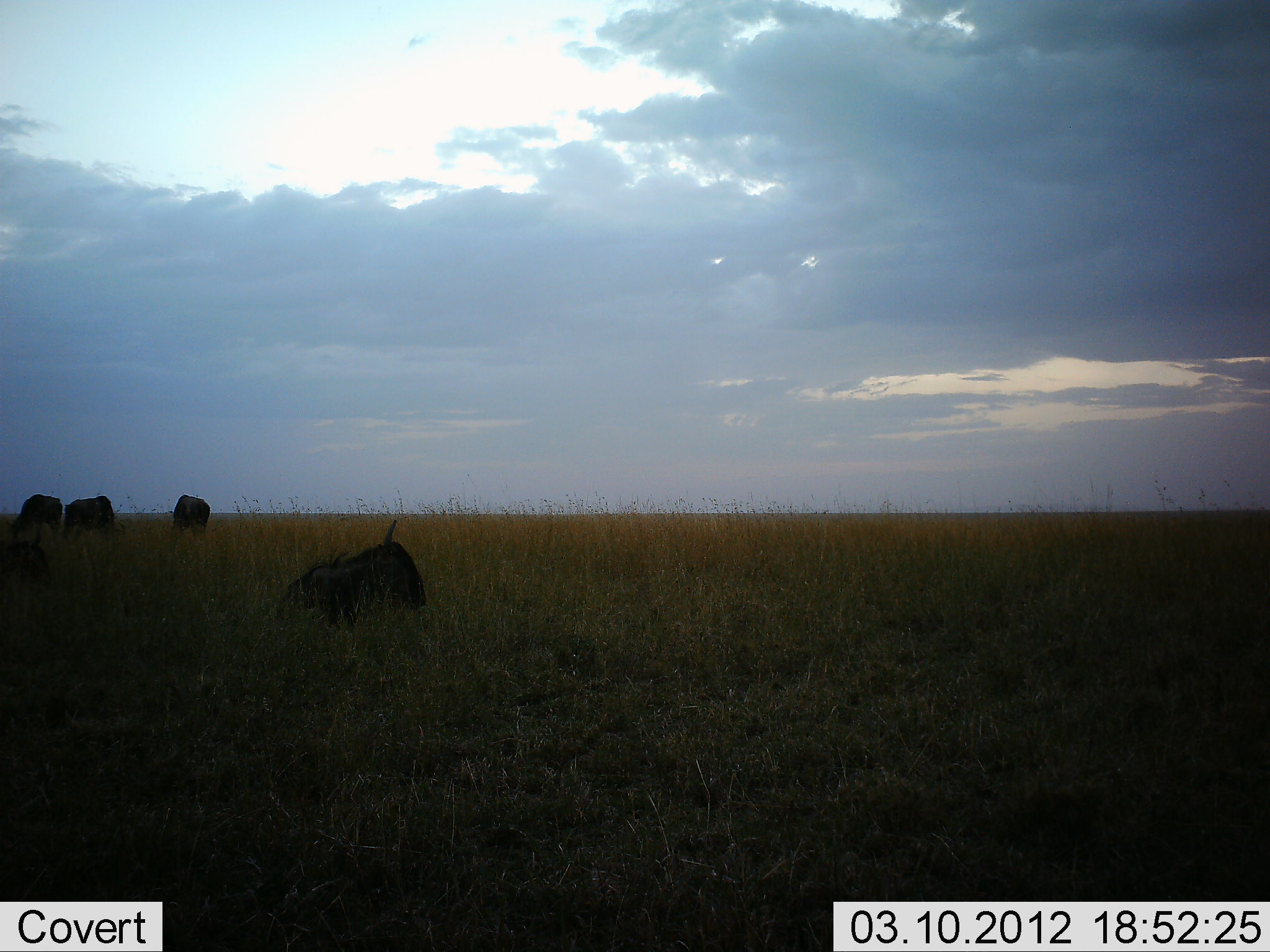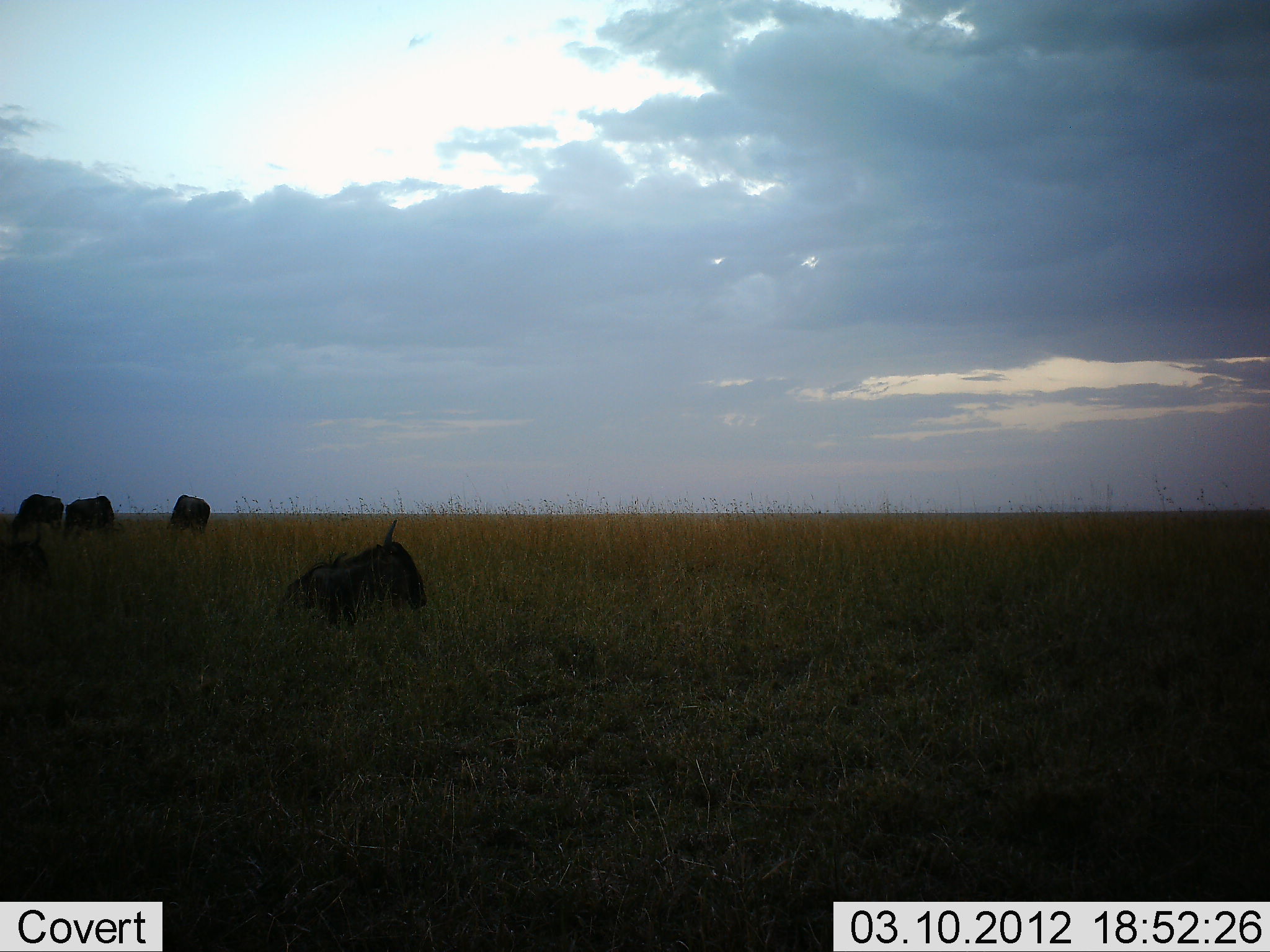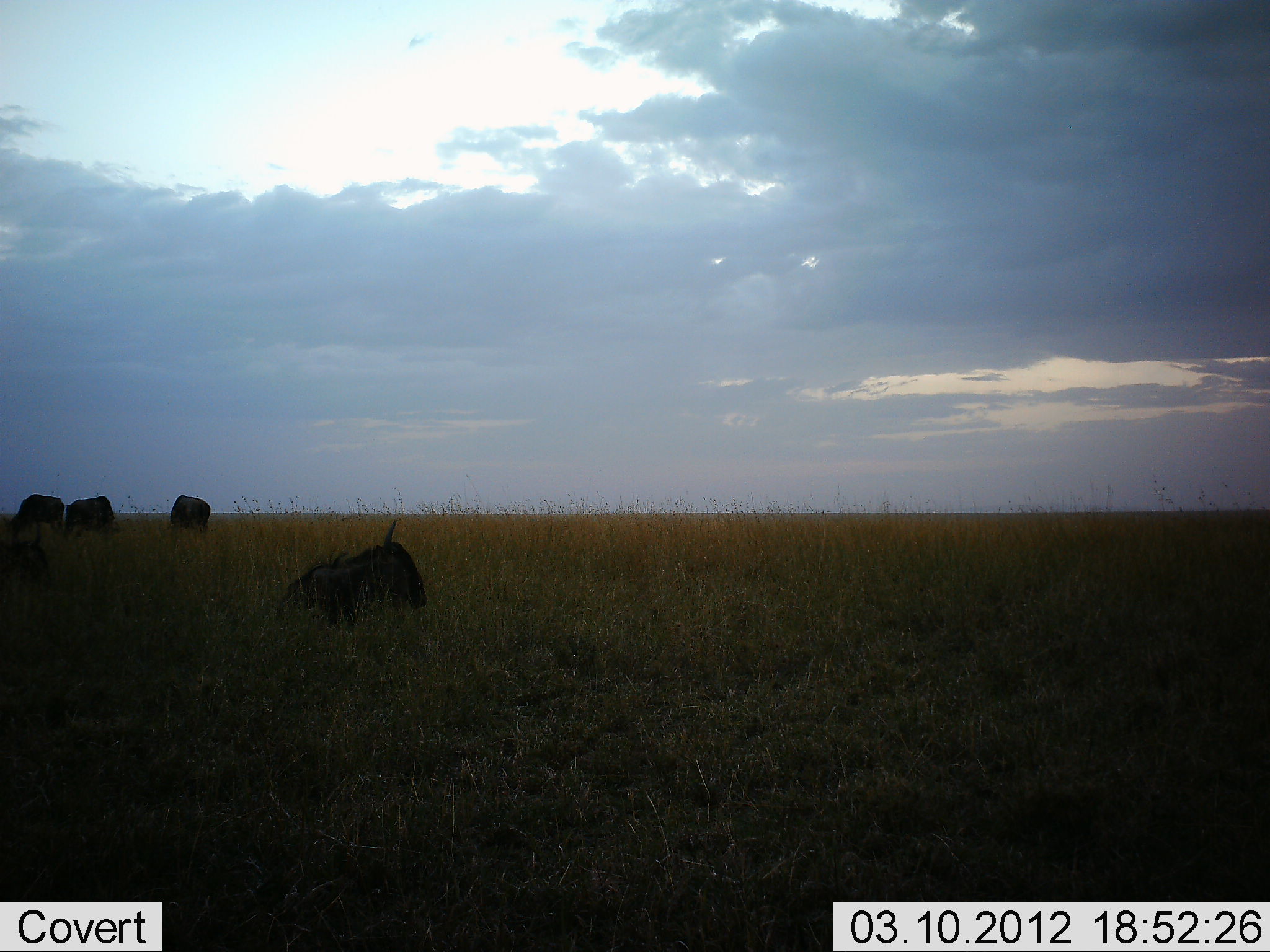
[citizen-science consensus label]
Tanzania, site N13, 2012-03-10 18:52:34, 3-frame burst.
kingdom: Animalia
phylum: Chordata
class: Mammalia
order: Artiodactyla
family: Bovidae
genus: Connochaetes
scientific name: Connochaetes taurinus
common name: blue wildebeest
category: wildebeest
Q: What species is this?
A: Wildebeest (blue wildebeest) (Connochaetes taurinus).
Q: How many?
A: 4.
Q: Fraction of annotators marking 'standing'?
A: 71%.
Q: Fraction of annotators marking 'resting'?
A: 79%.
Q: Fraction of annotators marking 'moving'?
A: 0%.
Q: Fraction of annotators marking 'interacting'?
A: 0%.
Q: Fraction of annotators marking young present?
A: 0%.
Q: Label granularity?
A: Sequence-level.